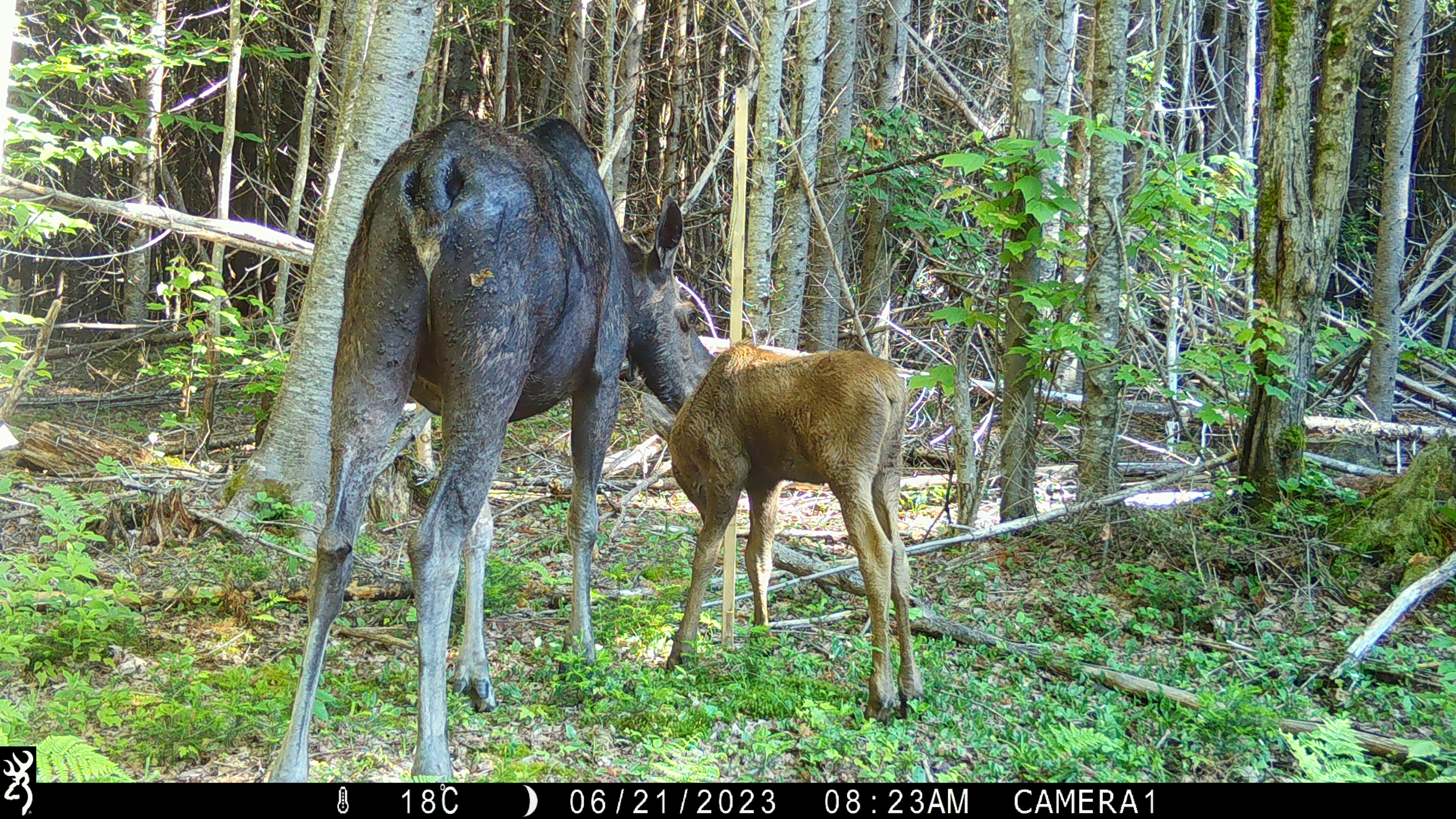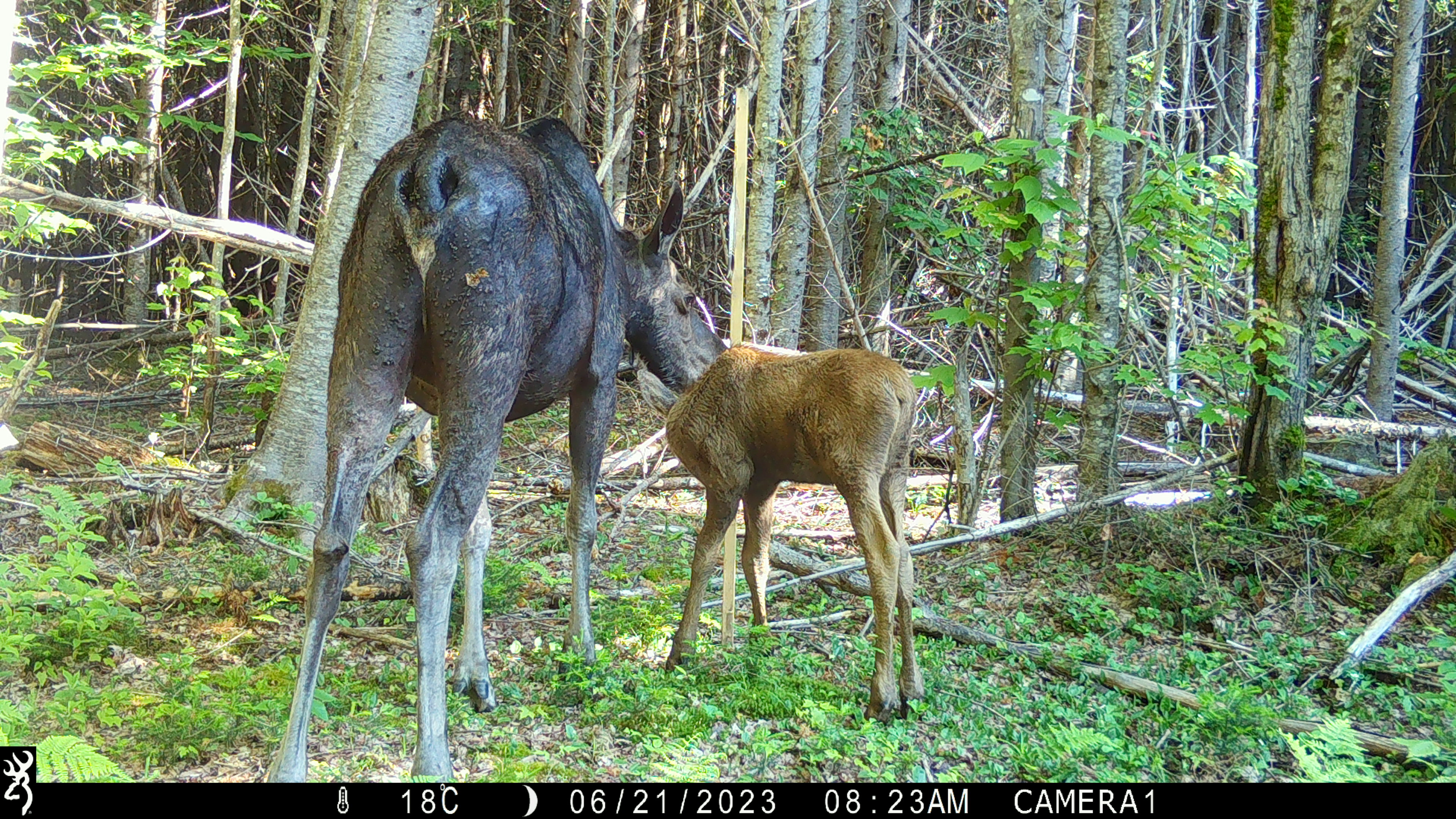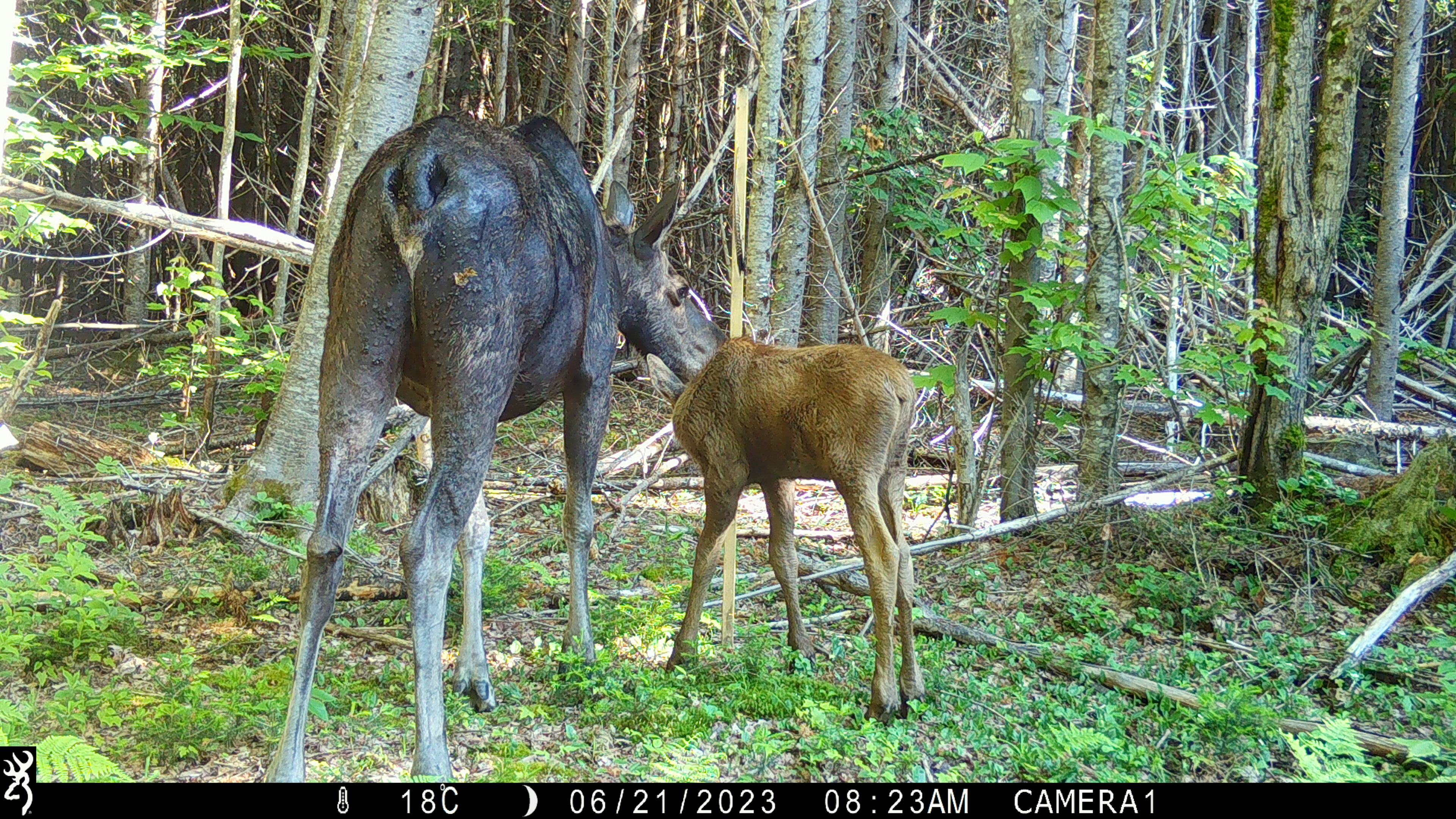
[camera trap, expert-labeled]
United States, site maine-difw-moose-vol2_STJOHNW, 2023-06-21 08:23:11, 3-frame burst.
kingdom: Animalia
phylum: Chordata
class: Mammalia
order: Artiodactyla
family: Cervidae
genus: Alces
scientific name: Alces alces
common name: moose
Moose (Alces alces).